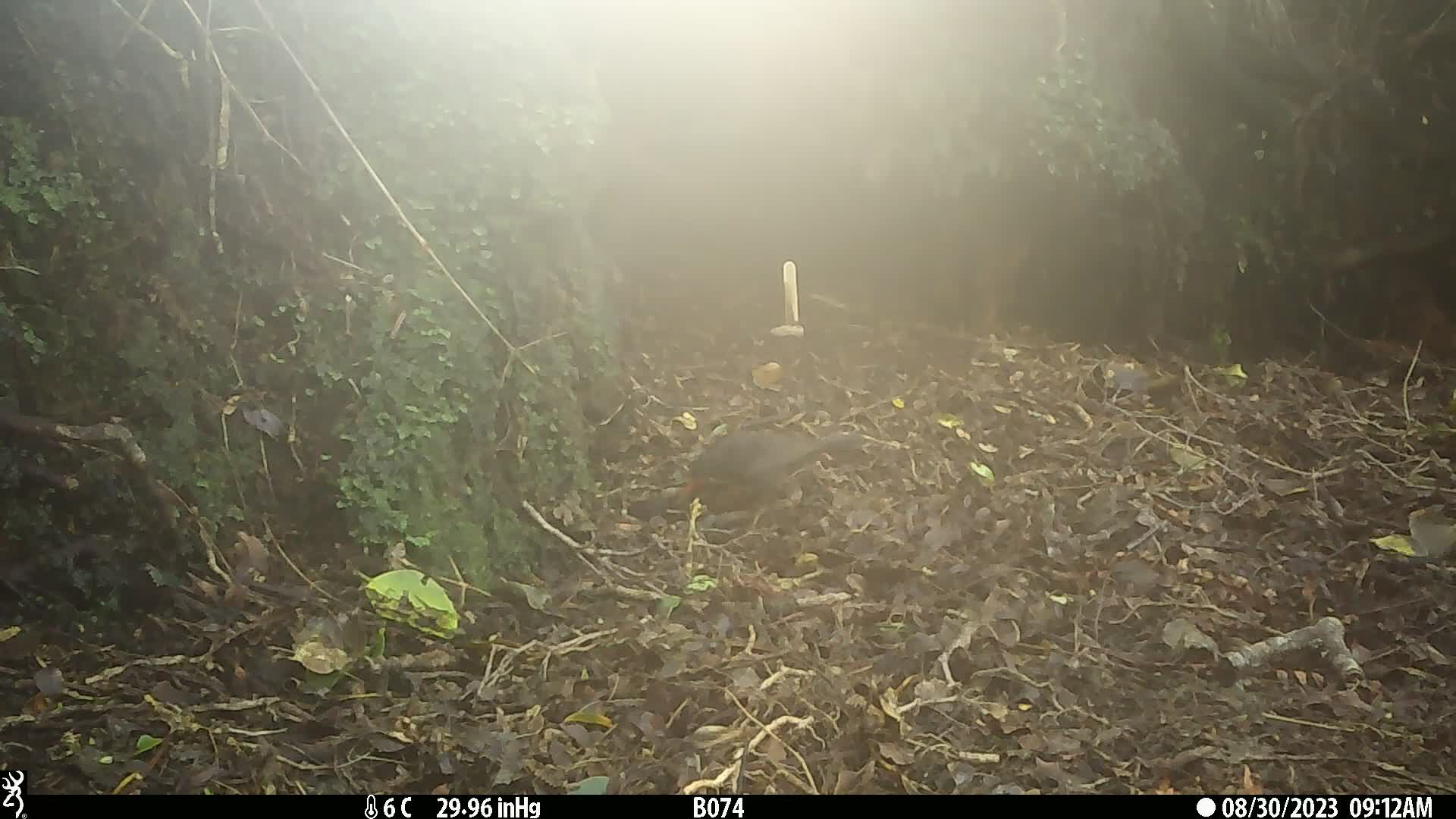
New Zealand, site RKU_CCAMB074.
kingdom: Animalia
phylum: Chordata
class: Aves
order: Passeriformes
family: Turdidae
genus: Turdus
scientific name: Turdus merula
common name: eurasian blackbird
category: blackbird